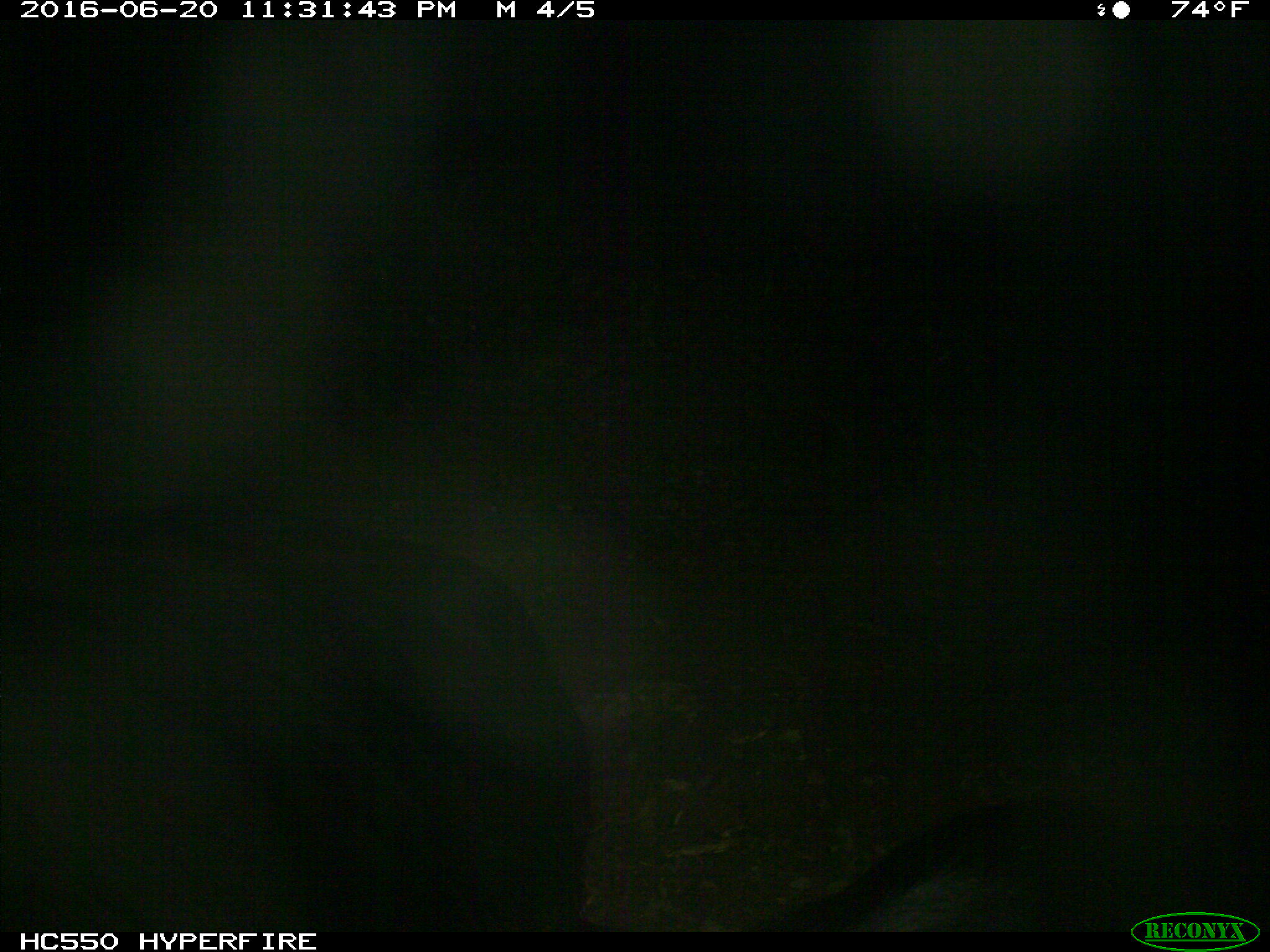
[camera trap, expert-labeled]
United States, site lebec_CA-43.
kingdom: Animalia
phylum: Chordata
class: Mammalia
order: Artiodactyla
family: Bovidae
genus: Bos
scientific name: Bos taurus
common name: domestic cow